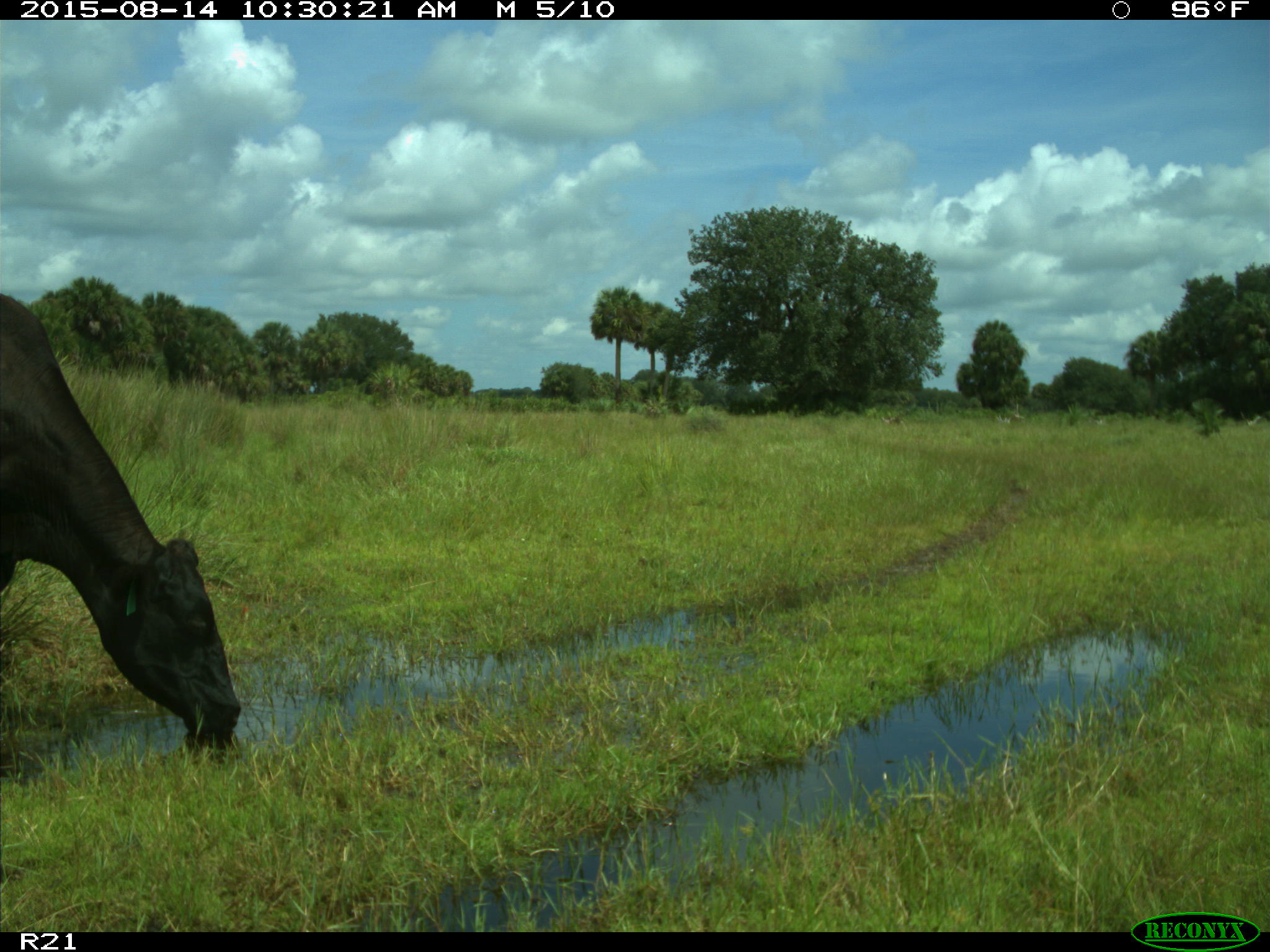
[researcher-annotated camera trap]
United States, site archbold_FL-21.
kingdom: Animalia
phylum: Chordata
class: Mammalia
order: Artiodactyla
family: Bovidae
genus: Bos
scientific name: Bos taurus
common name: domestic cow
Bos taurus (domestic cow).